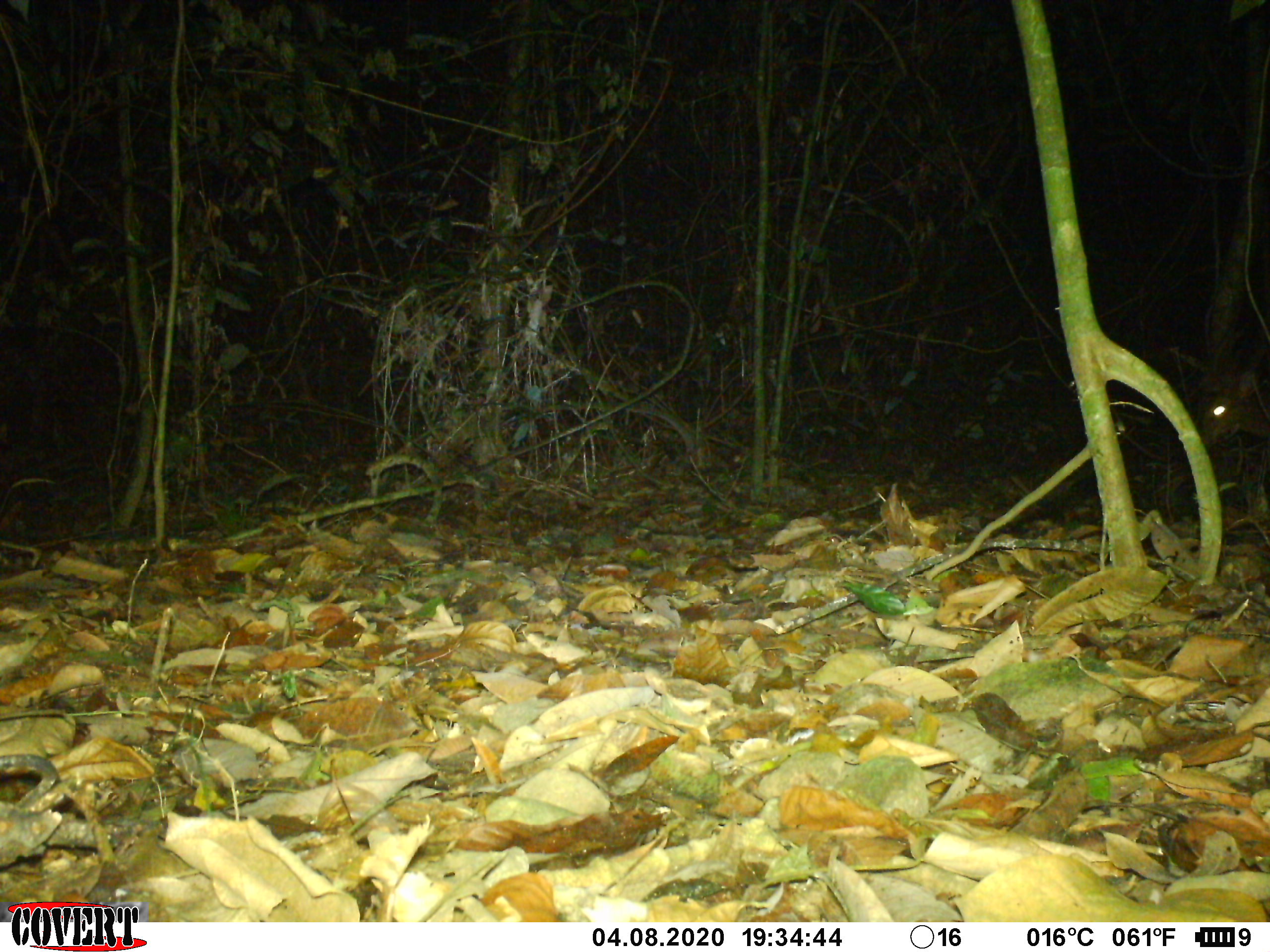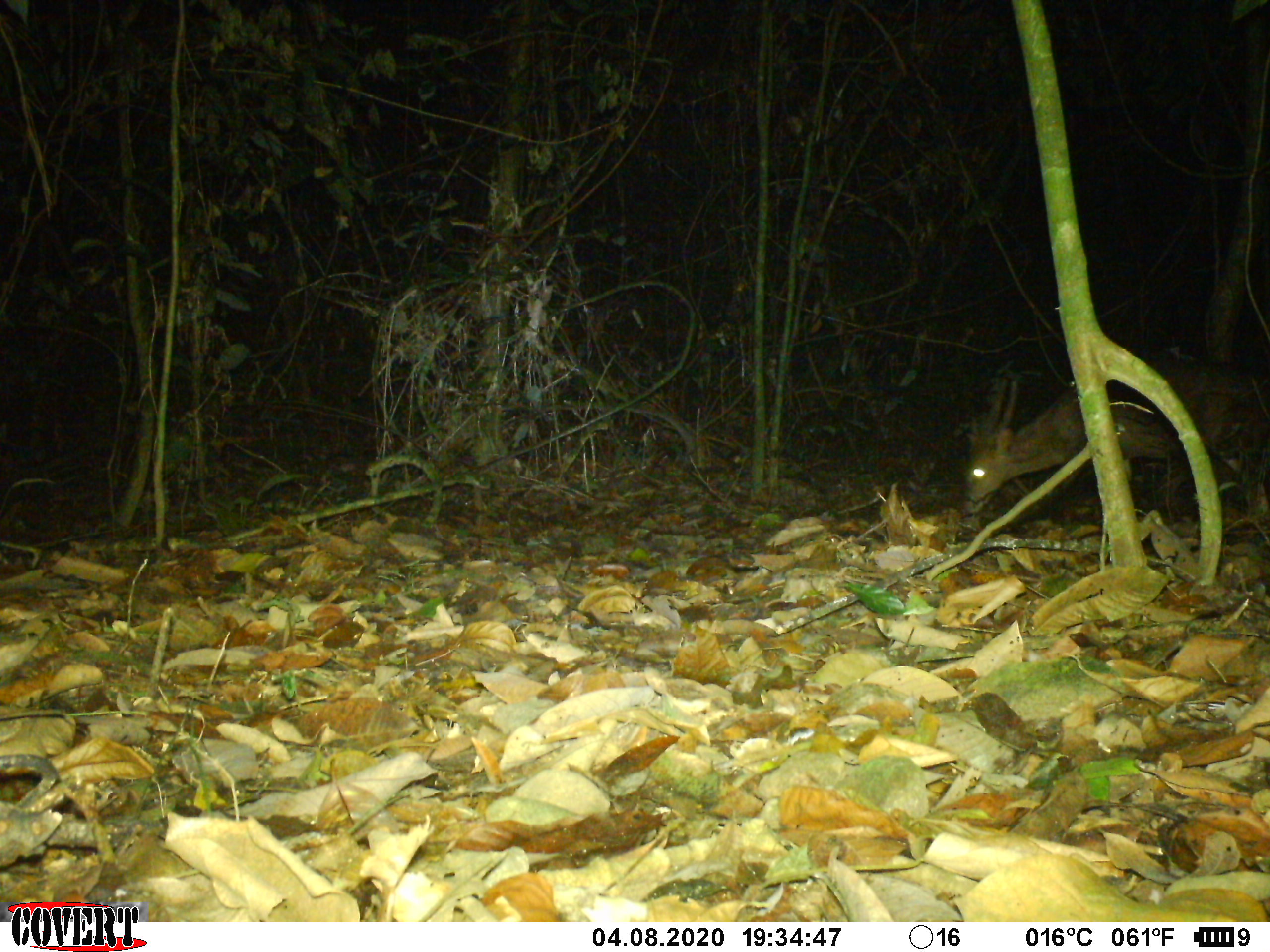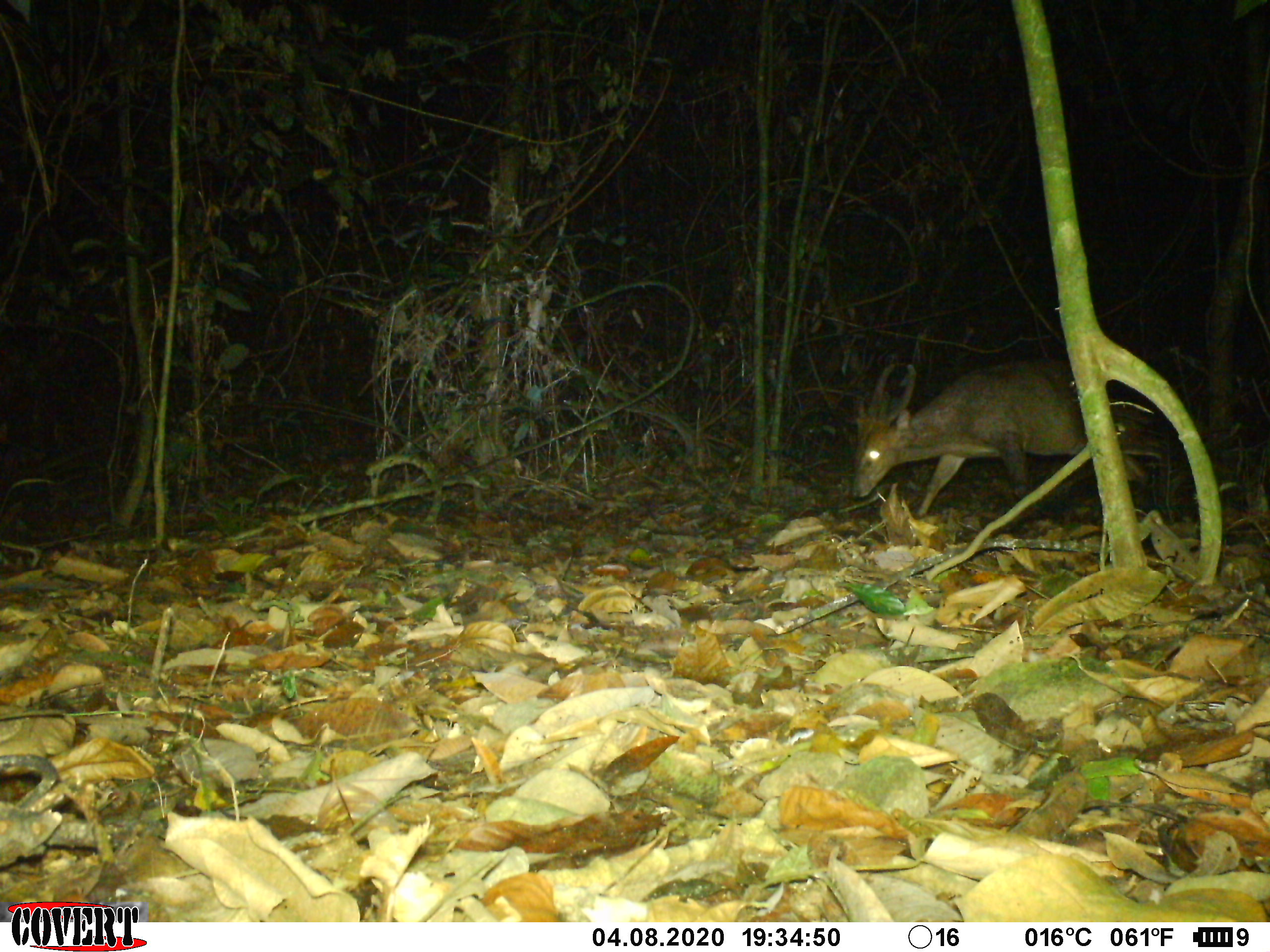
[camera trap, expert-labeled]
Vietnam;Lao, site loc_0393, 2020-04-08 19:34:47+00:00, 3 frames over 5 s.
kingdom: Animalia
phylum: Chordata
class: Mammalia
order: Artiodactyla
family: Cervidae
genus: Muntiacus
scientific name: Muntiacus vuquangensis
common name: large-antlered muntjac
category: large antlered muntjac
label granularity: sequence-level